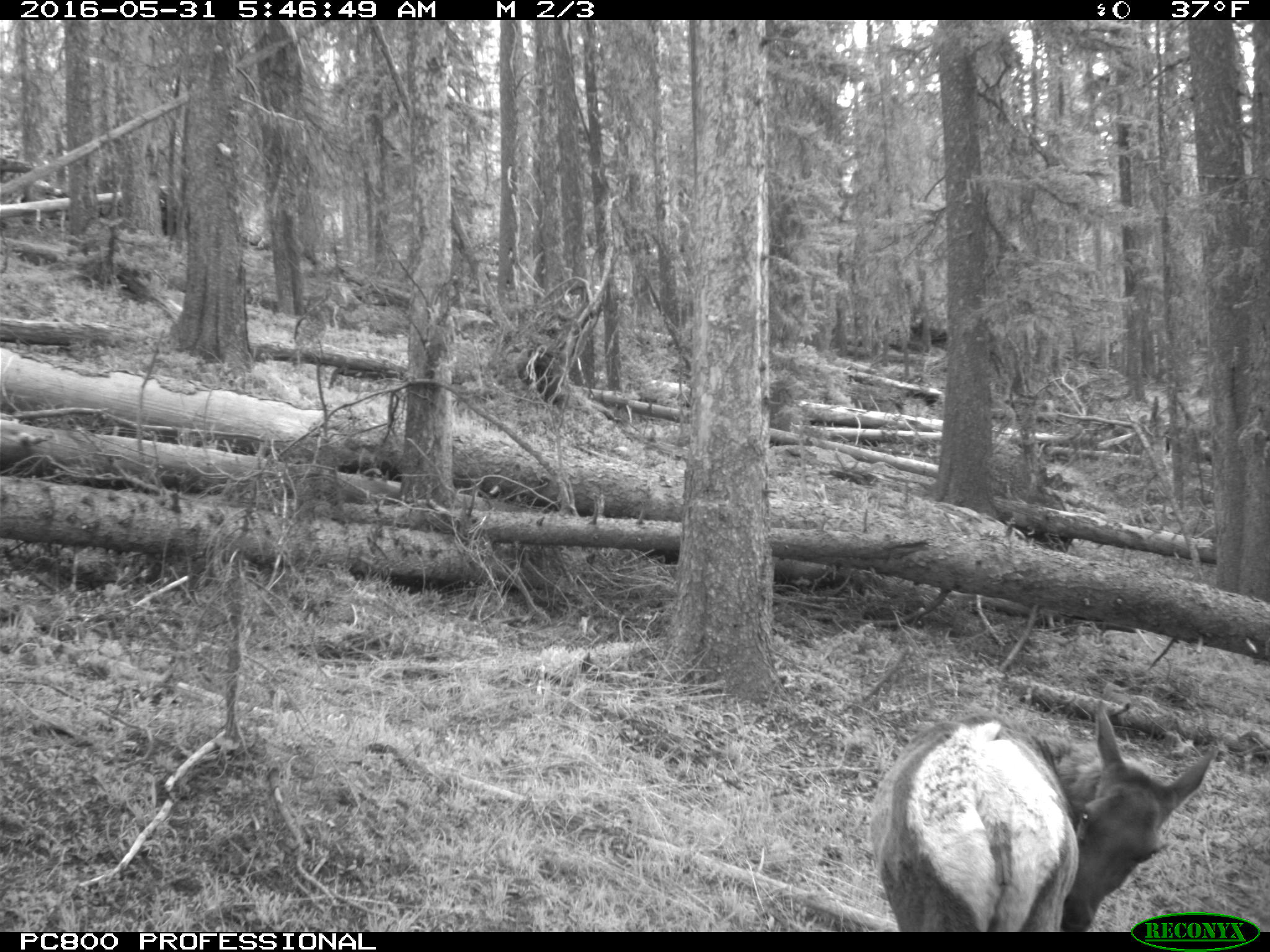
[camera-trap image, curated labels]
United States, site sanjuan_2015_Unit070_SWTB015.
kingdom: Animalia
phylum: Chordata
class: Mammalia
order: Artiodactyla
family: Cervidae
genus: Cervus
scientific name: Cervus elaphus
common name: red deer